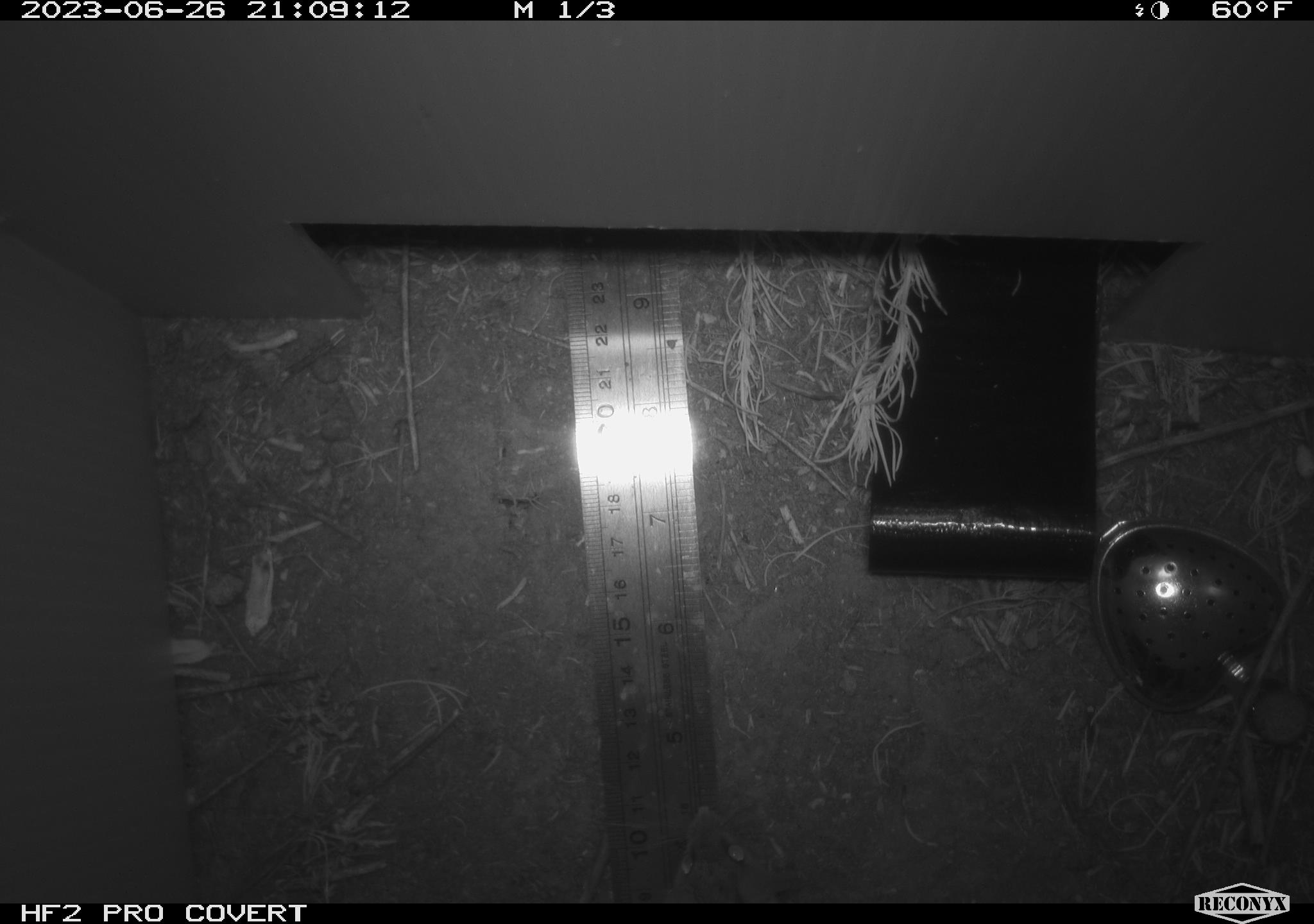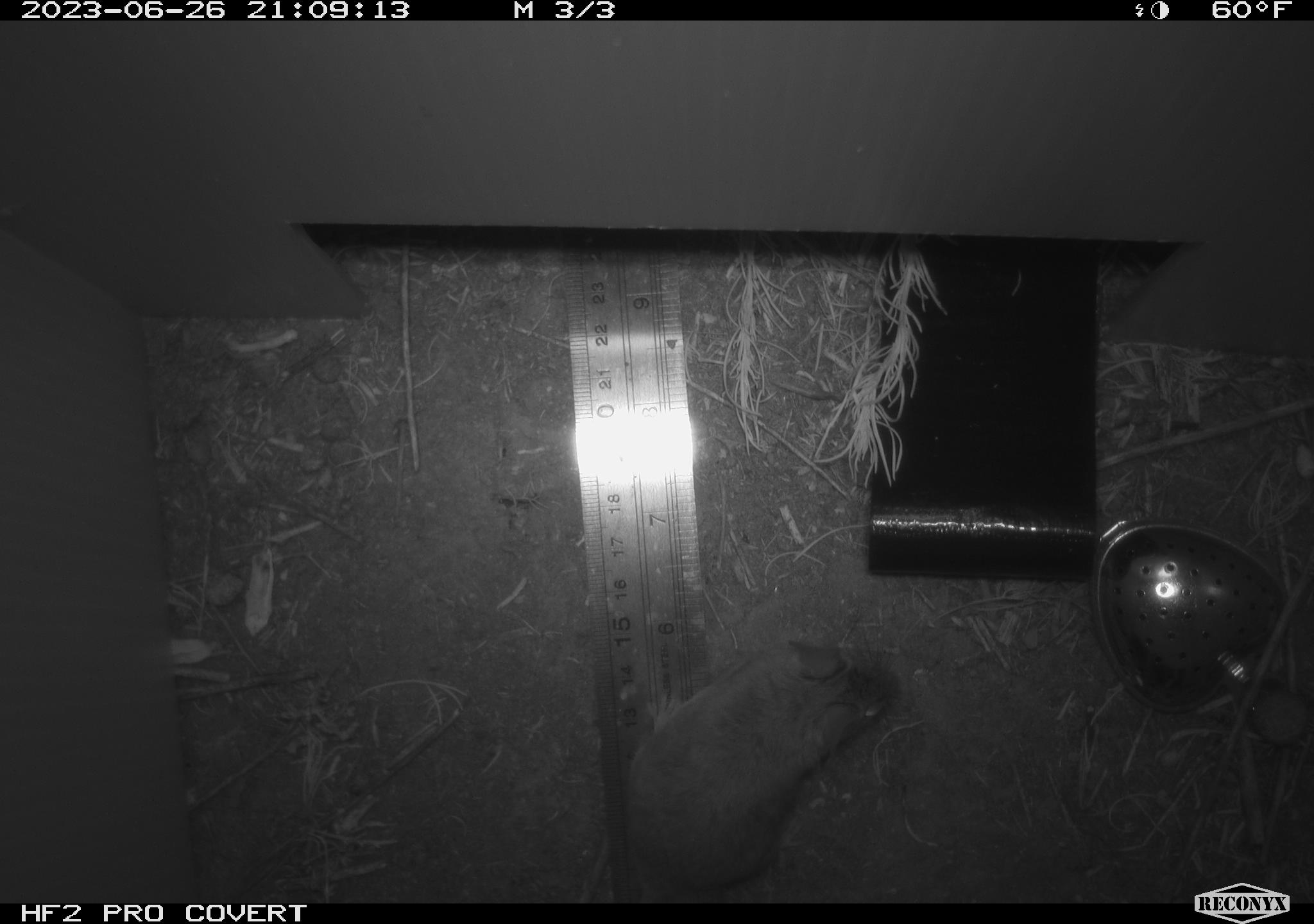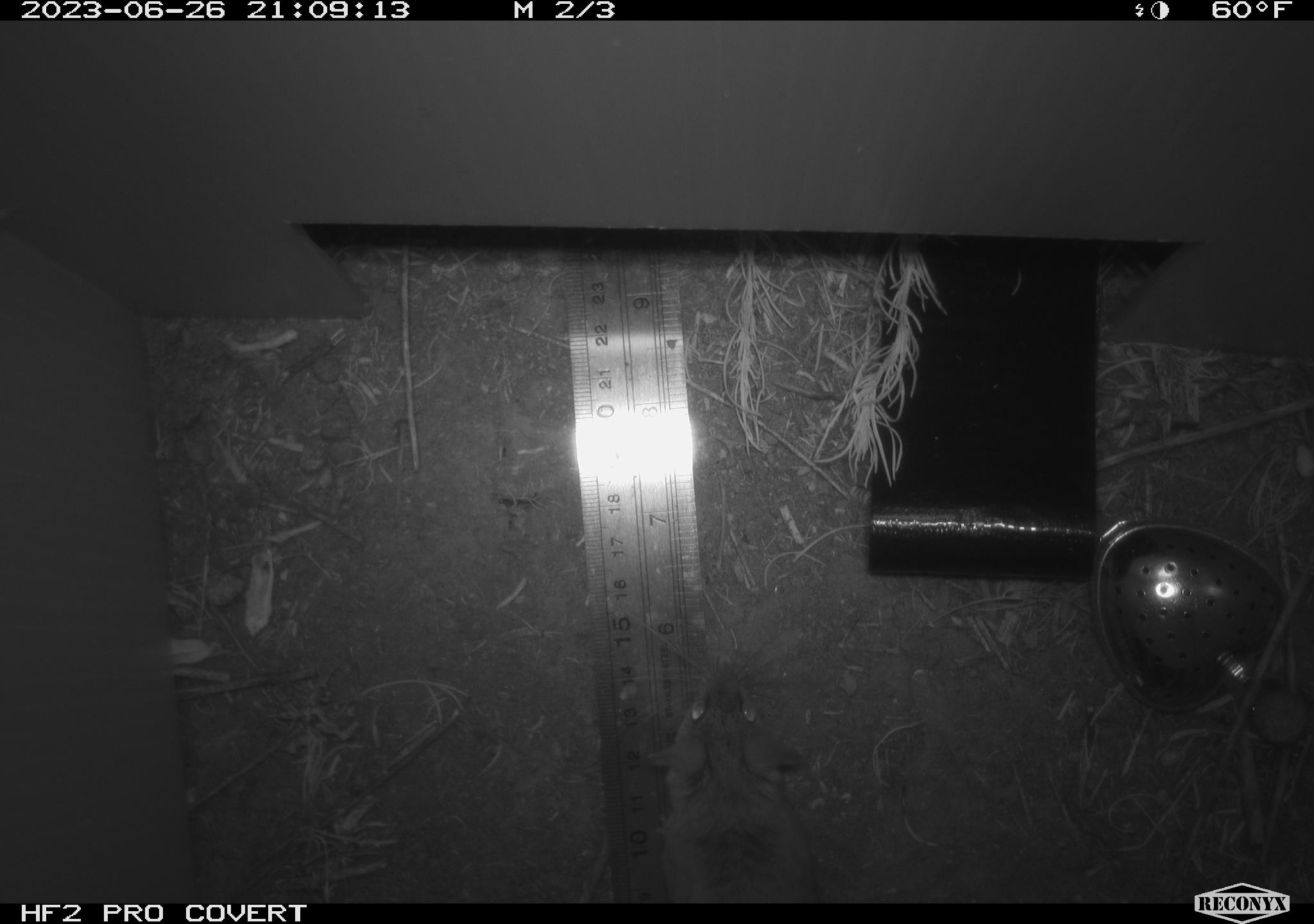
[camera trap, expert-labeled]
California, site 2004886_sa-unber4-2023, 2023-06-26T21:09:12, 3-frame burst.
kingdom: Animalia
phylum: Chordata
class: Mammalia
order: Rodentia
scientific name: Rodentia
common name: mouse species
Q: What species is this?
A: Mouse species (Rodentia).